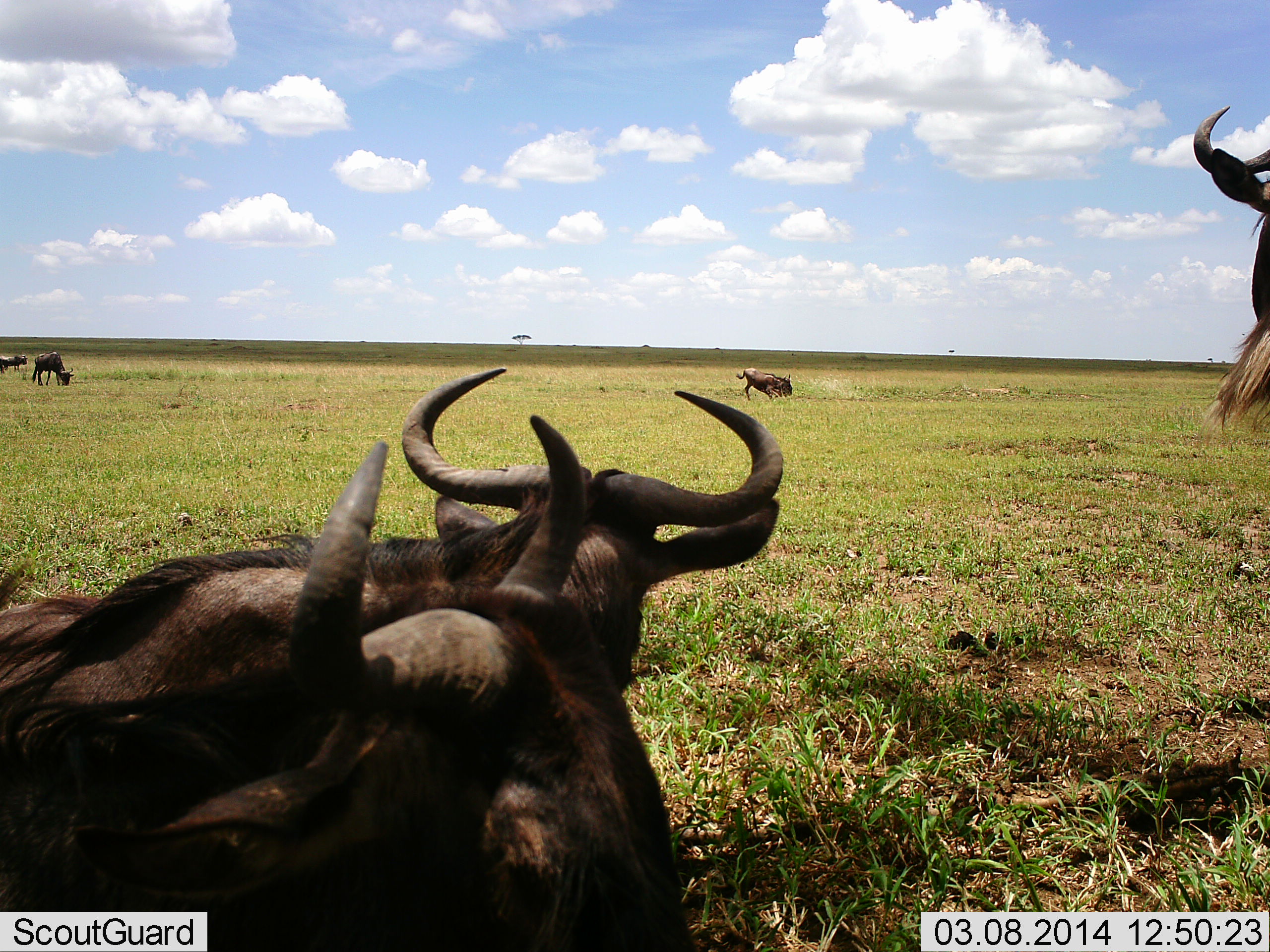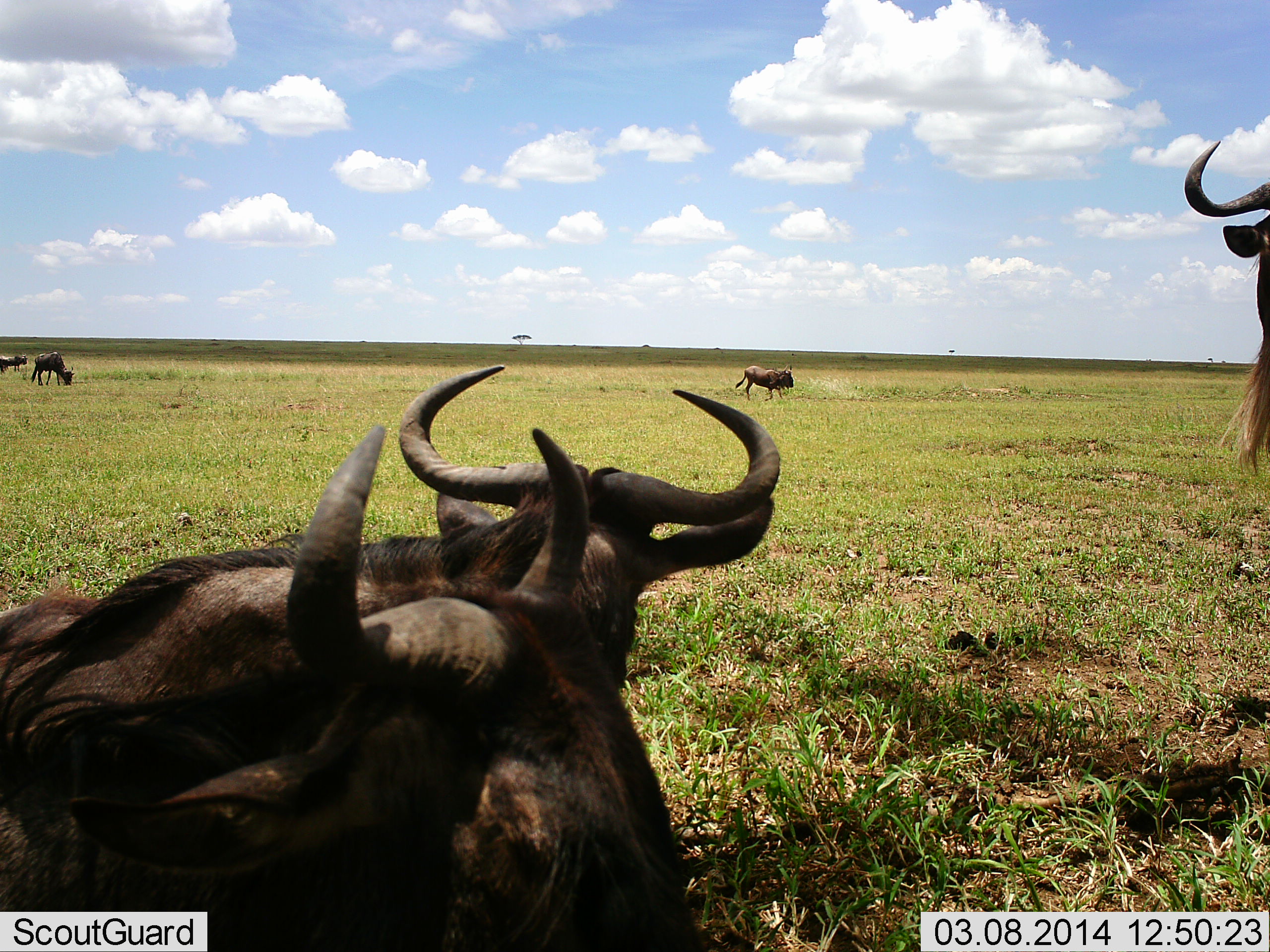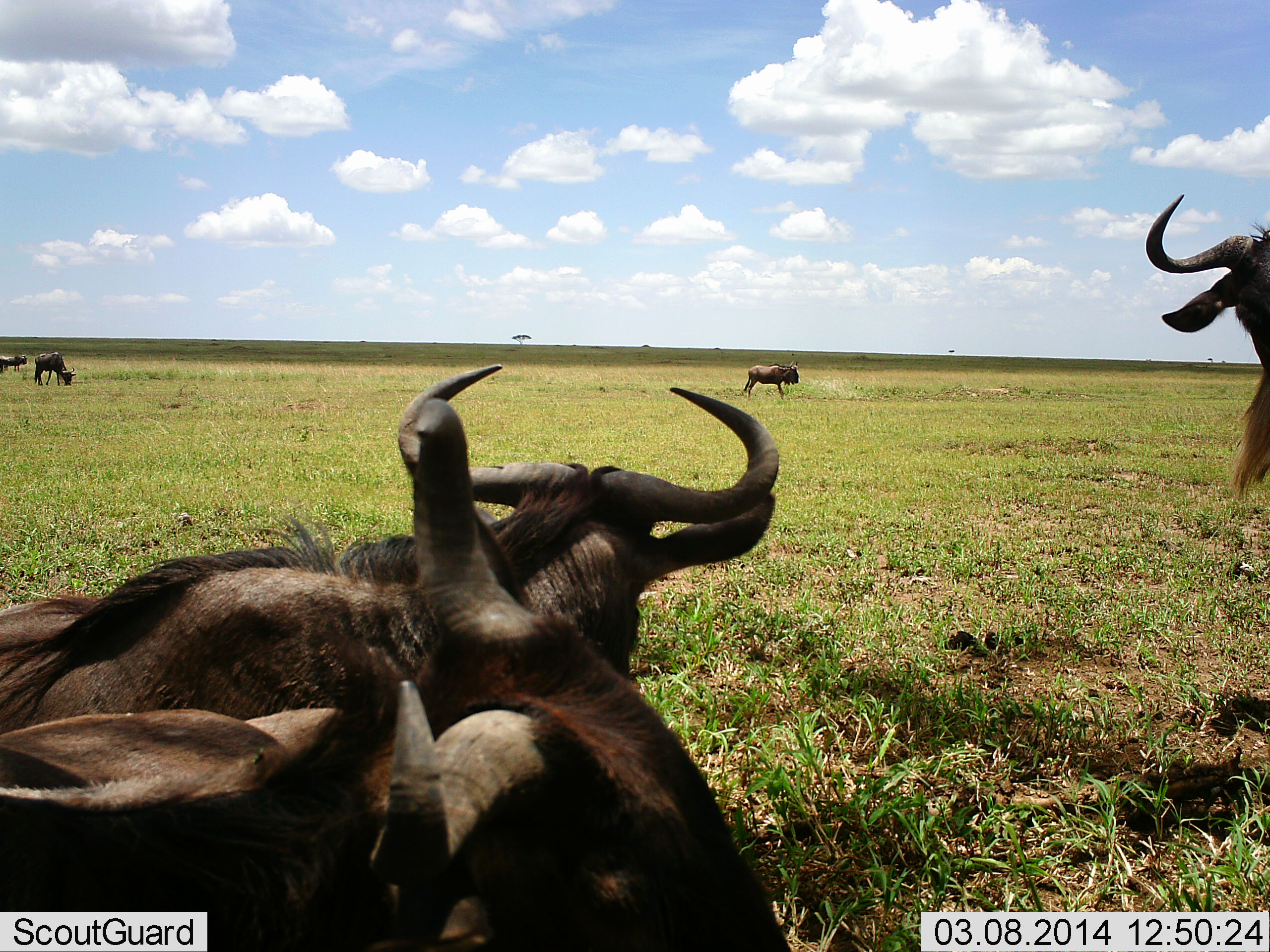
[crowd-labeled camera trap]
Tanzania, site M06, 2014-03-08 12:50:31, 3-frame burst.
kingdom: Animalia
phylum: Chordata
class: Mammalia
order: Artiodactyla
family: Bovidae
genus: Connochaetes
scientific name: Connochaetes taurinus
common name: blue wildebeest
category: wildebeest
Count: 6.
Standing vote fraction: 60%.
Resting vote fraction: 80%.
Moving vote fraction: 0%.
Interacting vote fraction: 0%.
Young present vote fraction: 0%.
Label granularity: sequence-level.